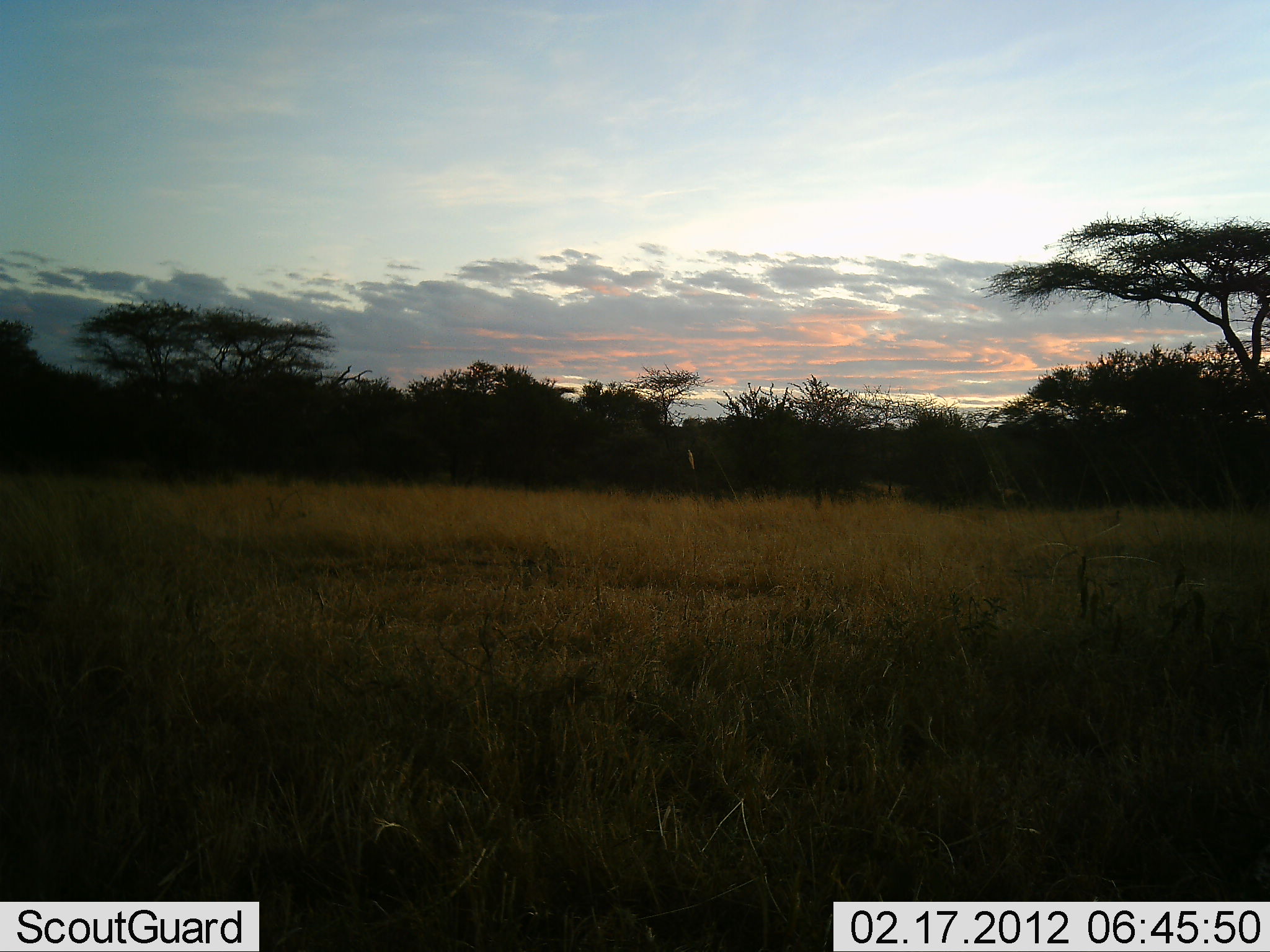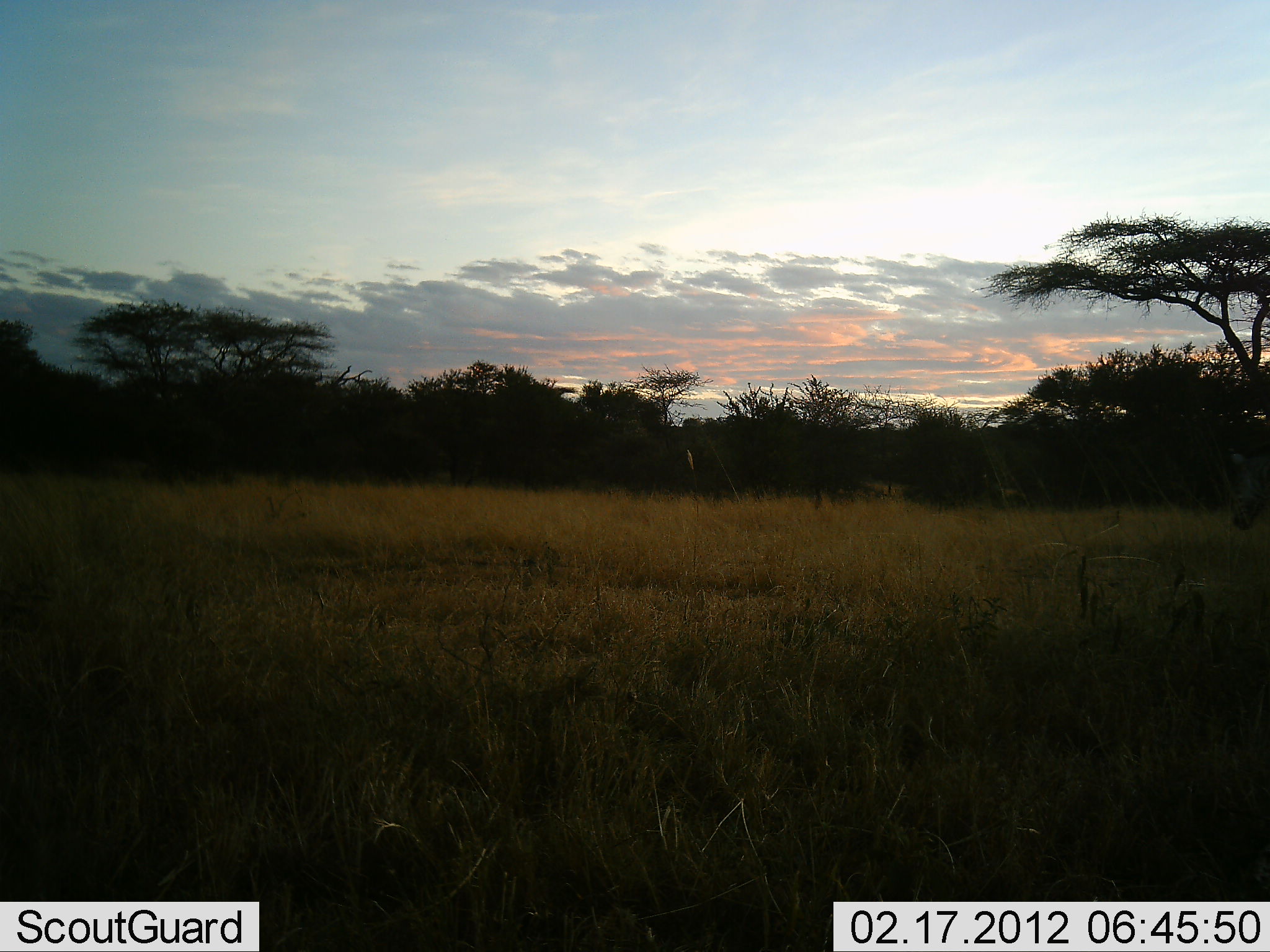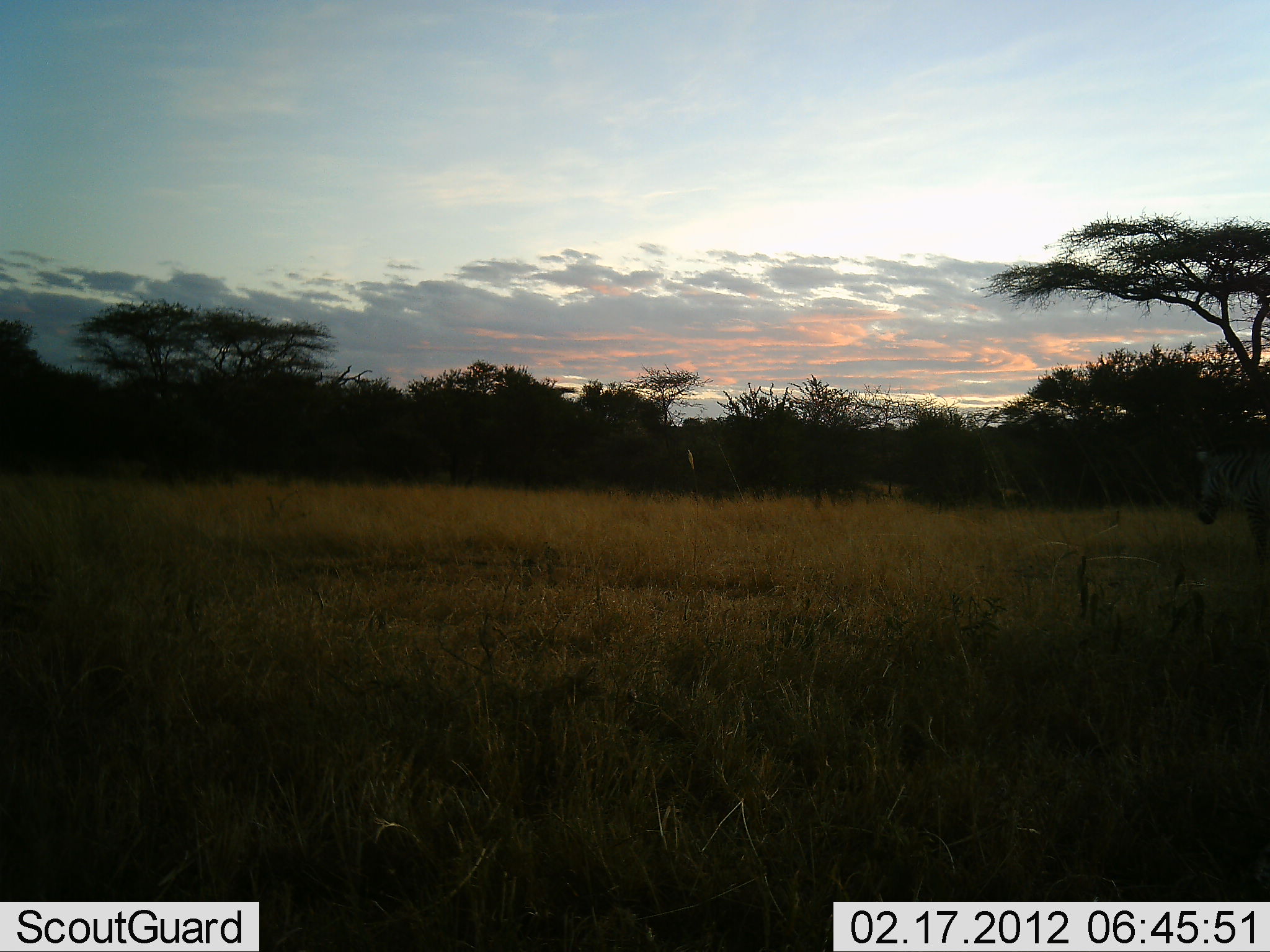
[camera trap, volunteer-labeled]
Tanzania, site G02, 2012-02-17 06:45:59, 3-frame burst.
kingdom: Animalia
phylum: Chordata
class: Mammalia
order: Perissodactyla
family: Equidae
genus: Equus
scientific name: Equus quagga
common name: plains zebra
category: zebra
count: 1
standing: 6%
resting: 0%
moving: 94%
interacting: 0%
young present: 0%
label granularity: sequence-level